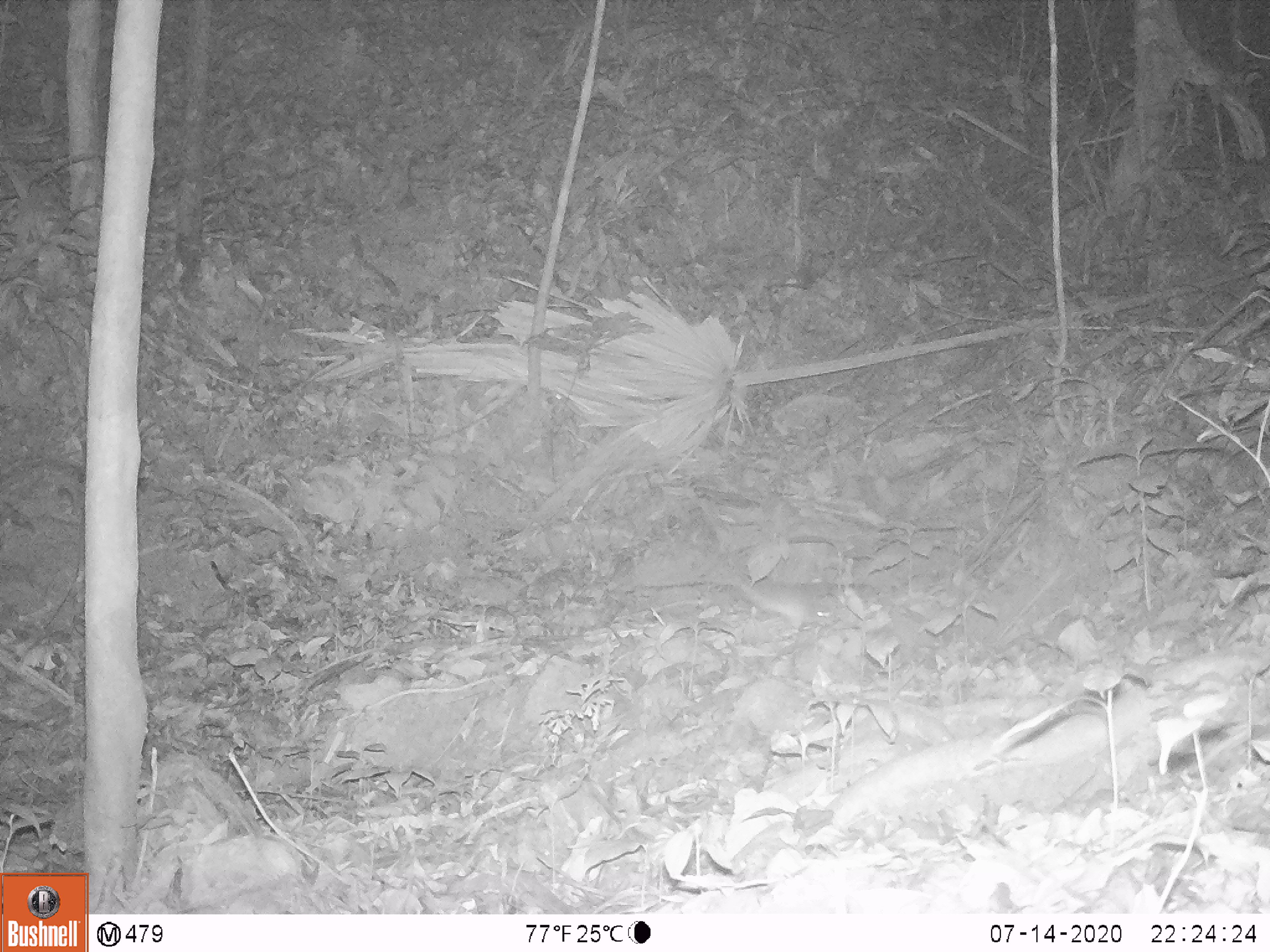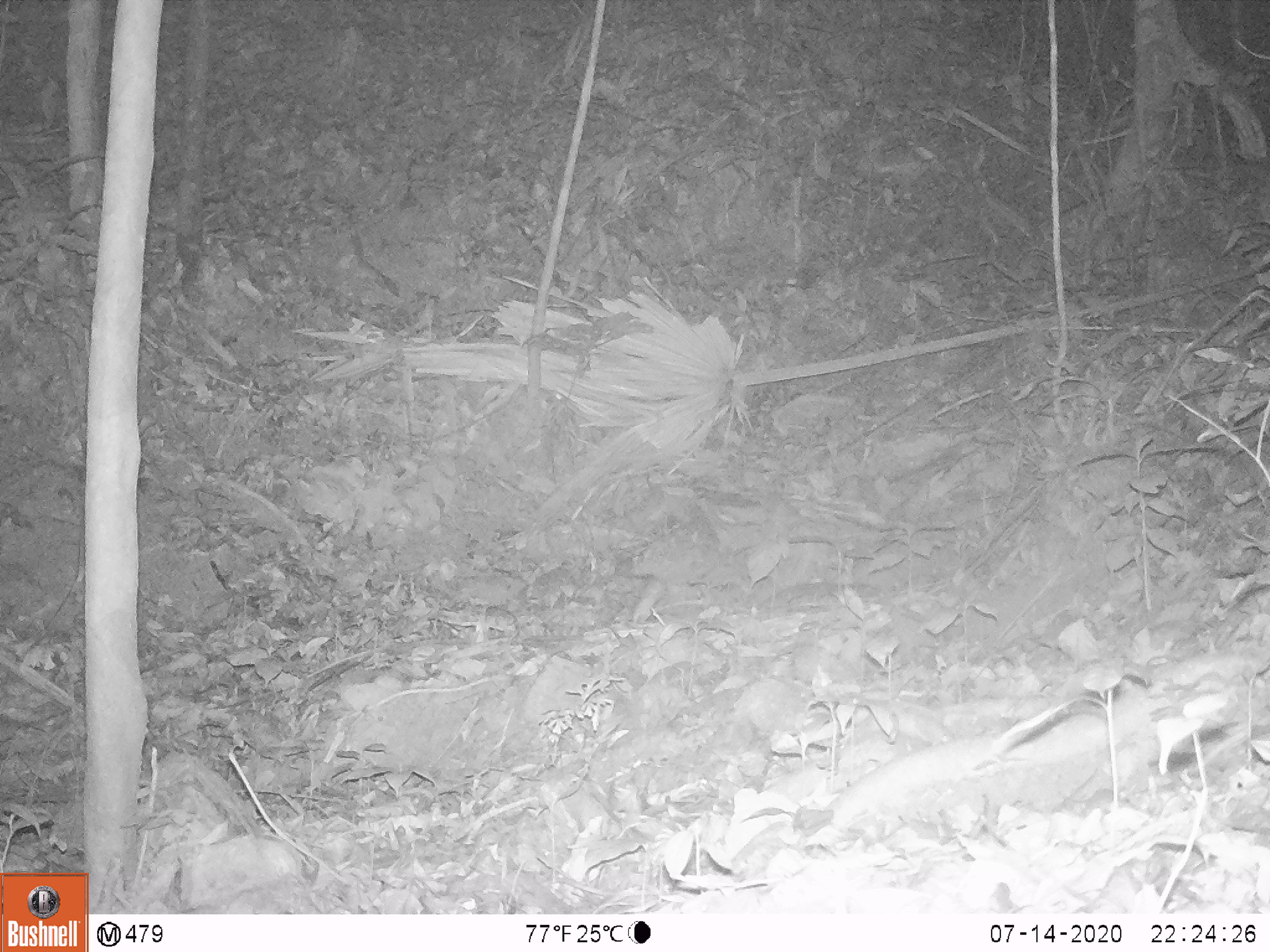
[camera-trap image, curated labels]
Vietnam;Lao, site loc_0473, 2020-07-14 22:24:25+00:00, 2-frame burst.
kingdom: Animalia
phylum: Chordata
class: Mammalia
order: Rodentia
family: Muridae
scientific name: Muridae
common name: old-world mice and rats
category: unidentified murid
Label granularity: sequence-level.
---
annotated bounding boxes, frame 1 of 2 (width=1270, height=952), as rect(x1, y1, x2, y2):
unidentified murid: rect(732, 575, 836, 631)